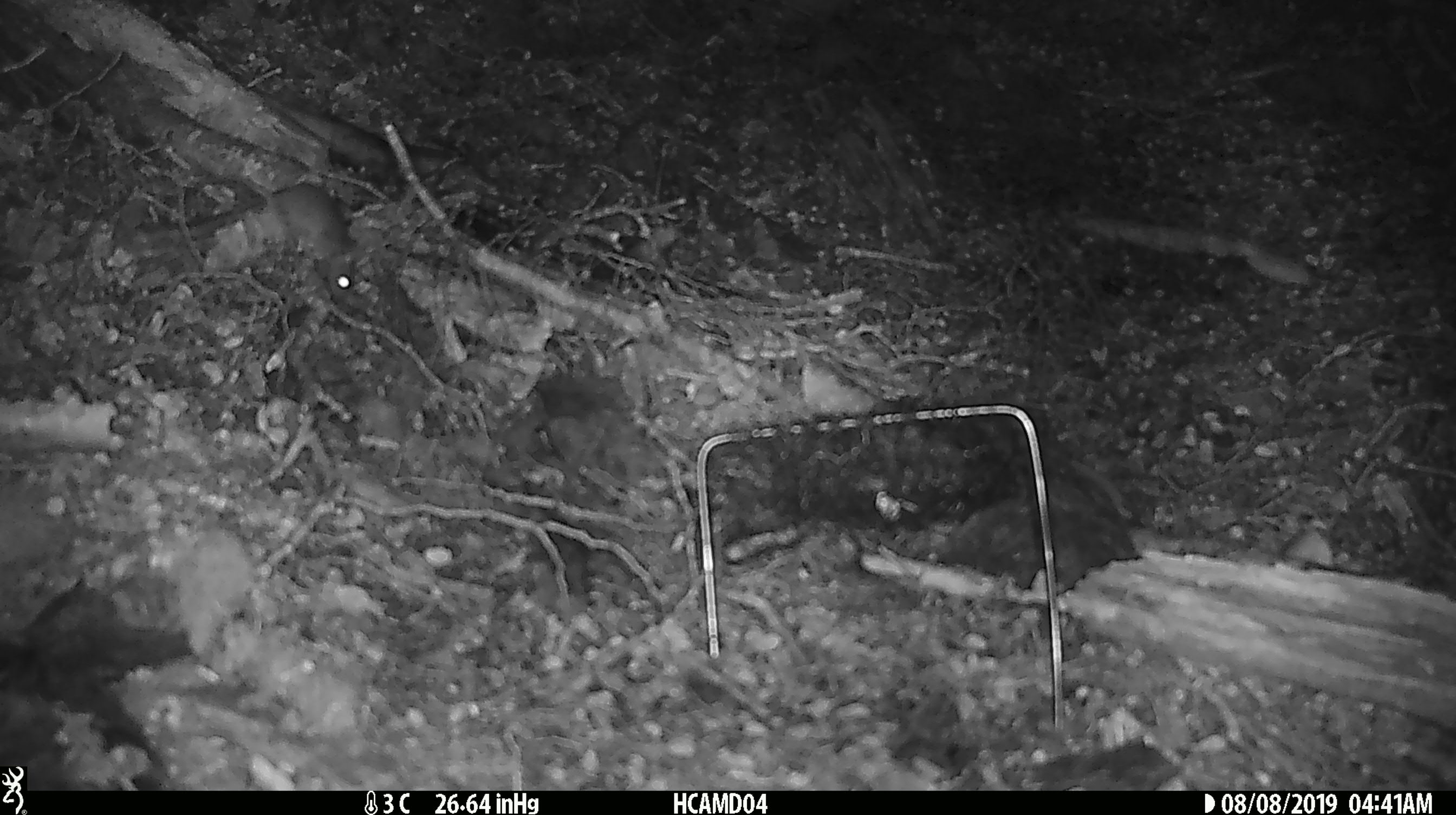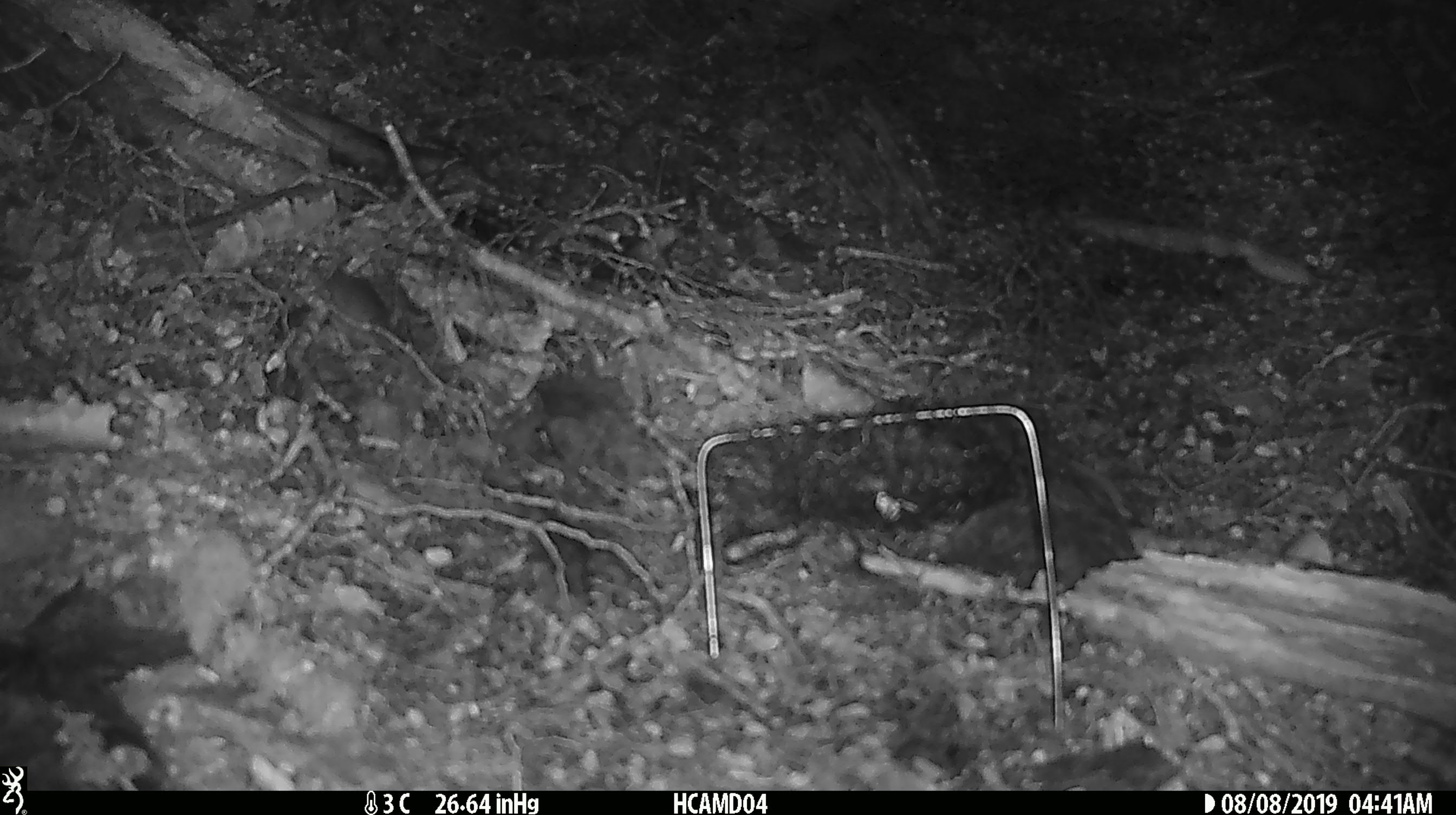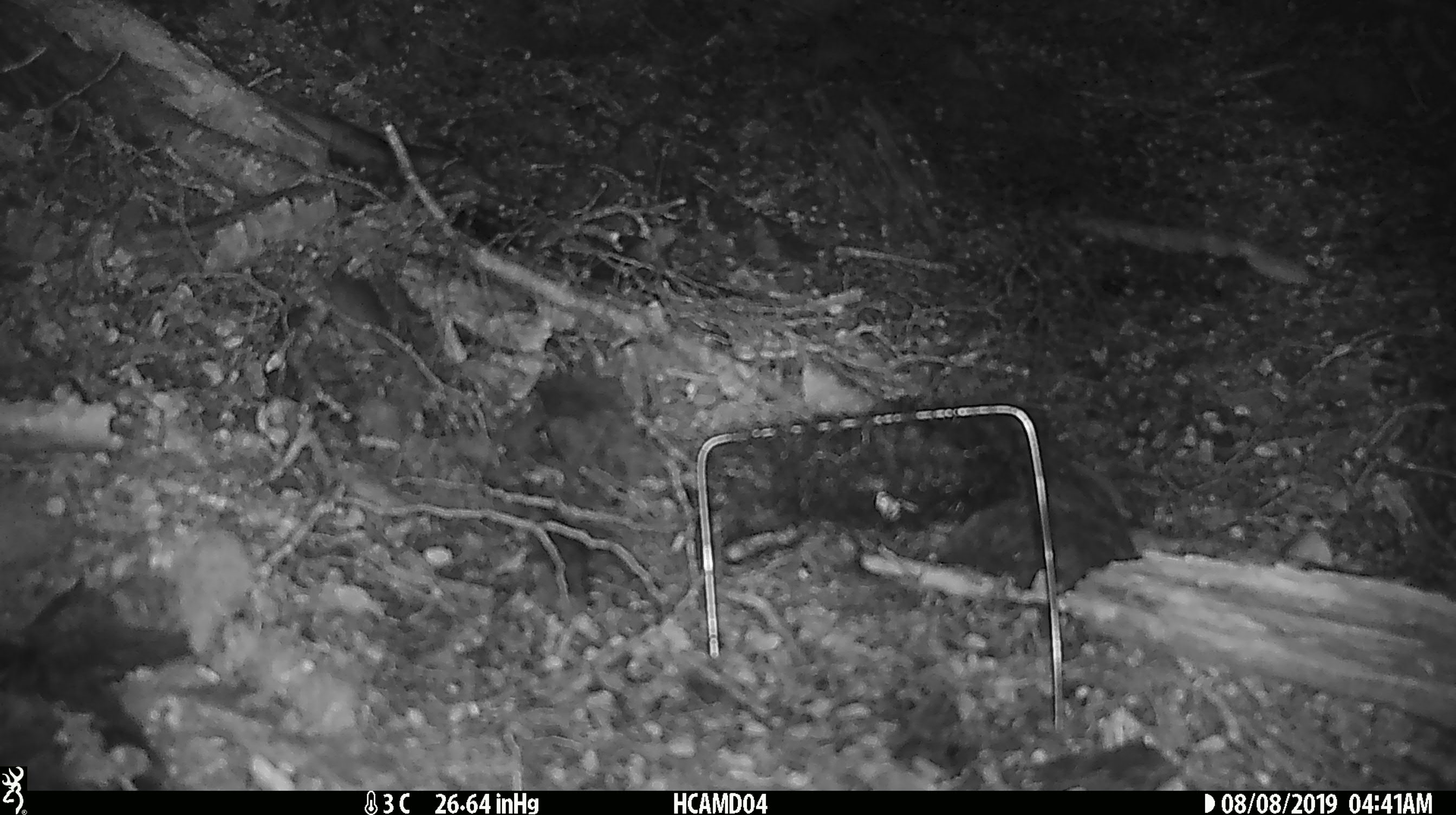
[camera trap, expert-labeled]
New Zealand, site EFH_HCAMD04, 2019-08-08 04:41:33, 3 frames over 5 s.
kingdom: Animalia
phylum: Chordata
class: Mammalia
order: Rodentia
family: Muridae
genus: Mus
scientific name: Mus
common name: mouse